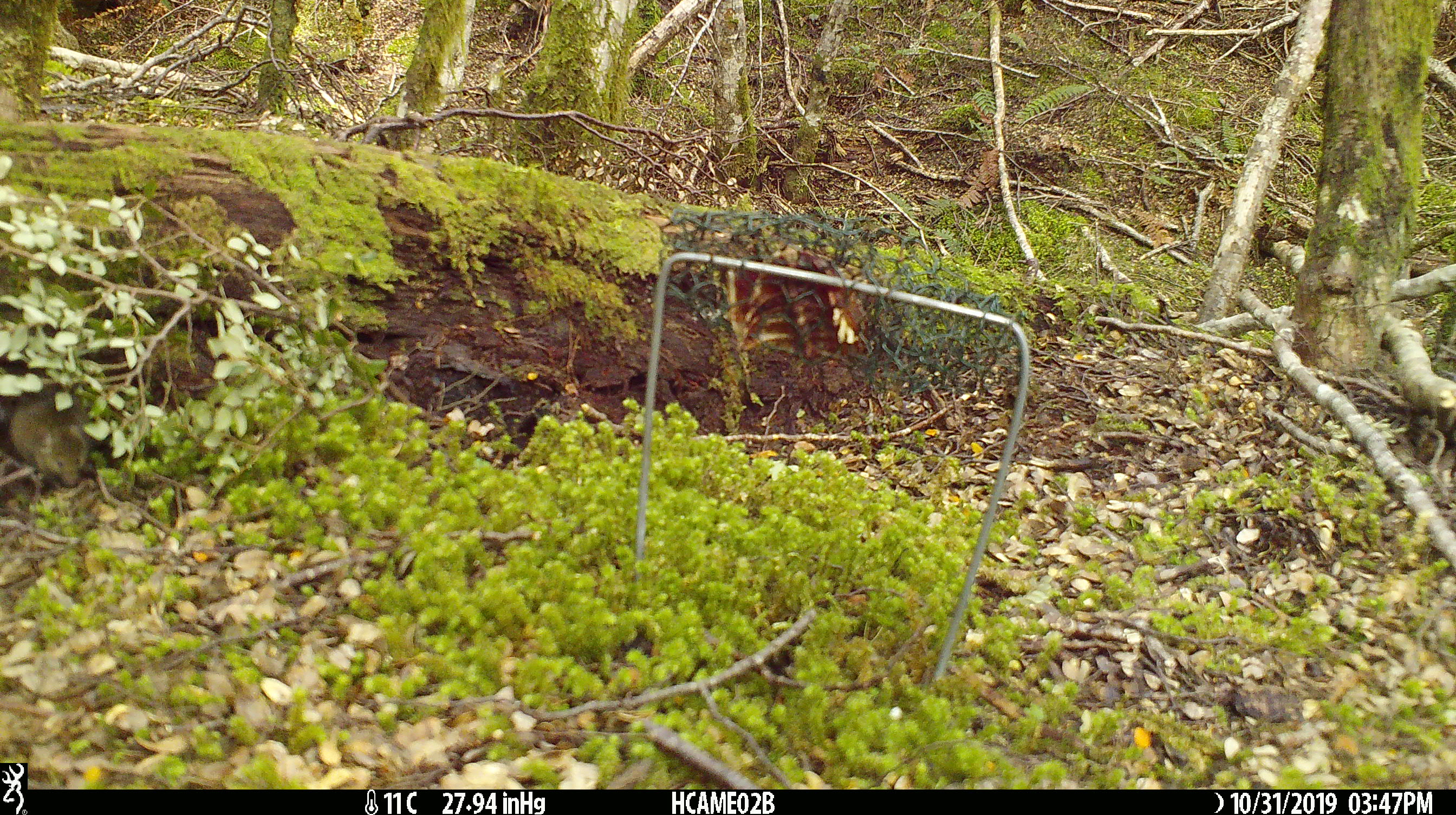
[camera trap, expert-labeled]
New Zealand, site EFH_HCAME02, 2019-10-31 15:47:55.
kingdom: Animalia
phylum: Chordata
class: Mammalia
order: Rodentia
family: Muridae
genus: Mus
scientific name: Mus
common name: mouse